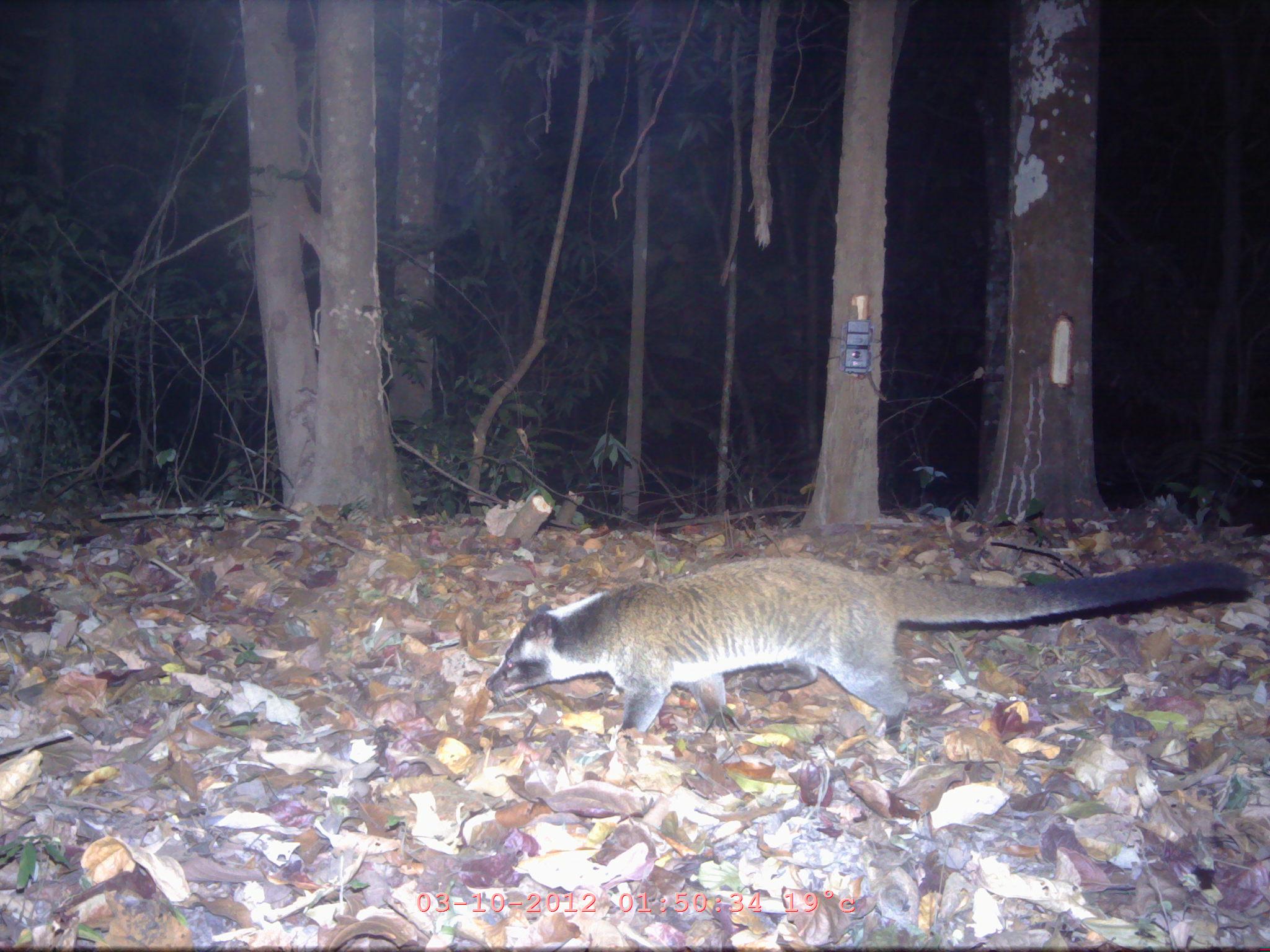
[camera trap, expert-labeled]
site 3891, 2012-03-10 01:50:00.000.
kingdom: Animalia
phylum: Chordata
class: Mammalia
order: Carnivora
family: Viverridae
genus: Paguma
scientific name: Paguma larvata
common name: masked palm civet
Paguma larvata (masked palm civet), count 1.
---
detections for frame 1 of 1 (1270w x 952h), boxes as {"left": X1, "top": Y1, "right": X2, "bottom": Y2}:
paguma larvata: {"left": 485, "top": 557, "right": 1256, "bottom": 742}